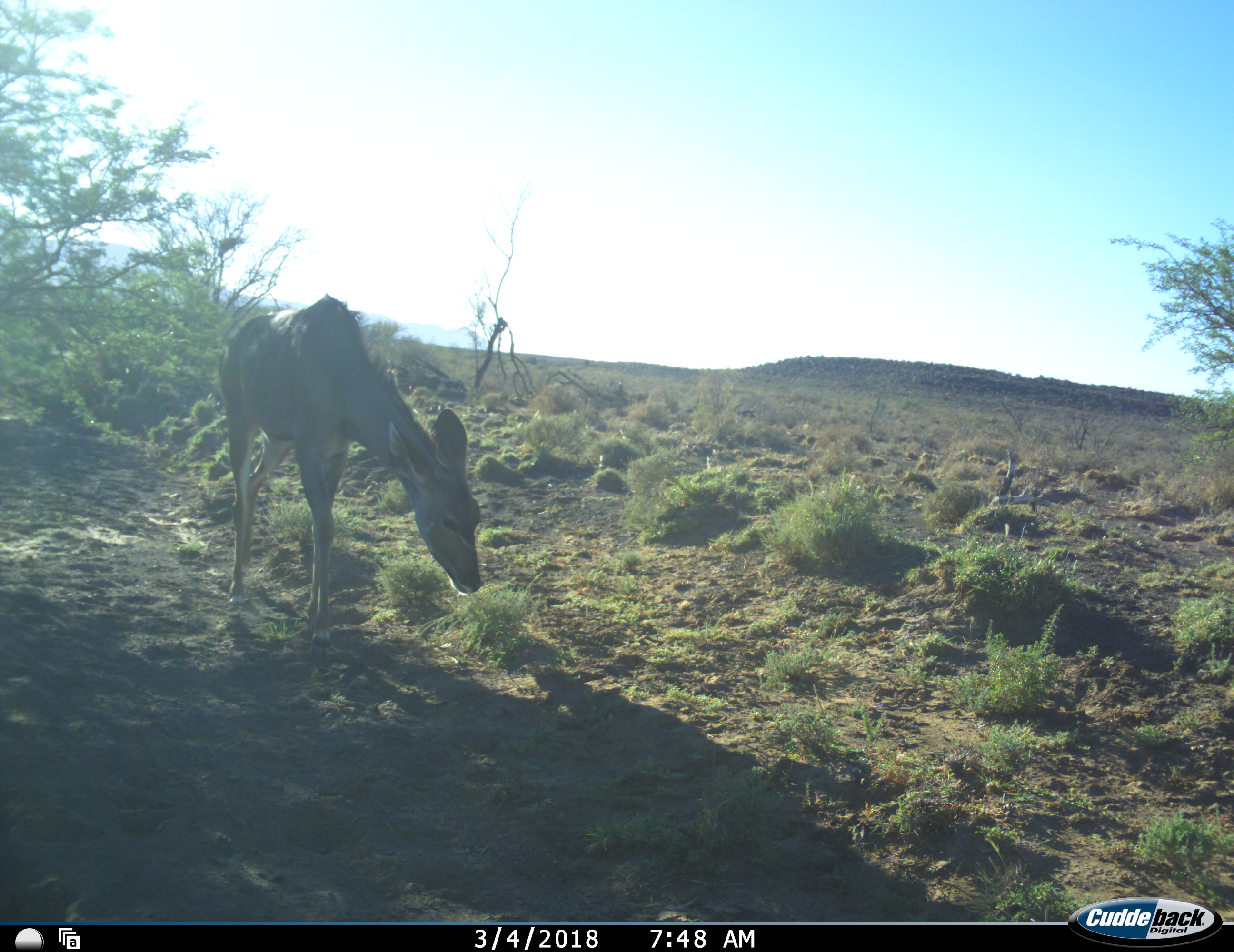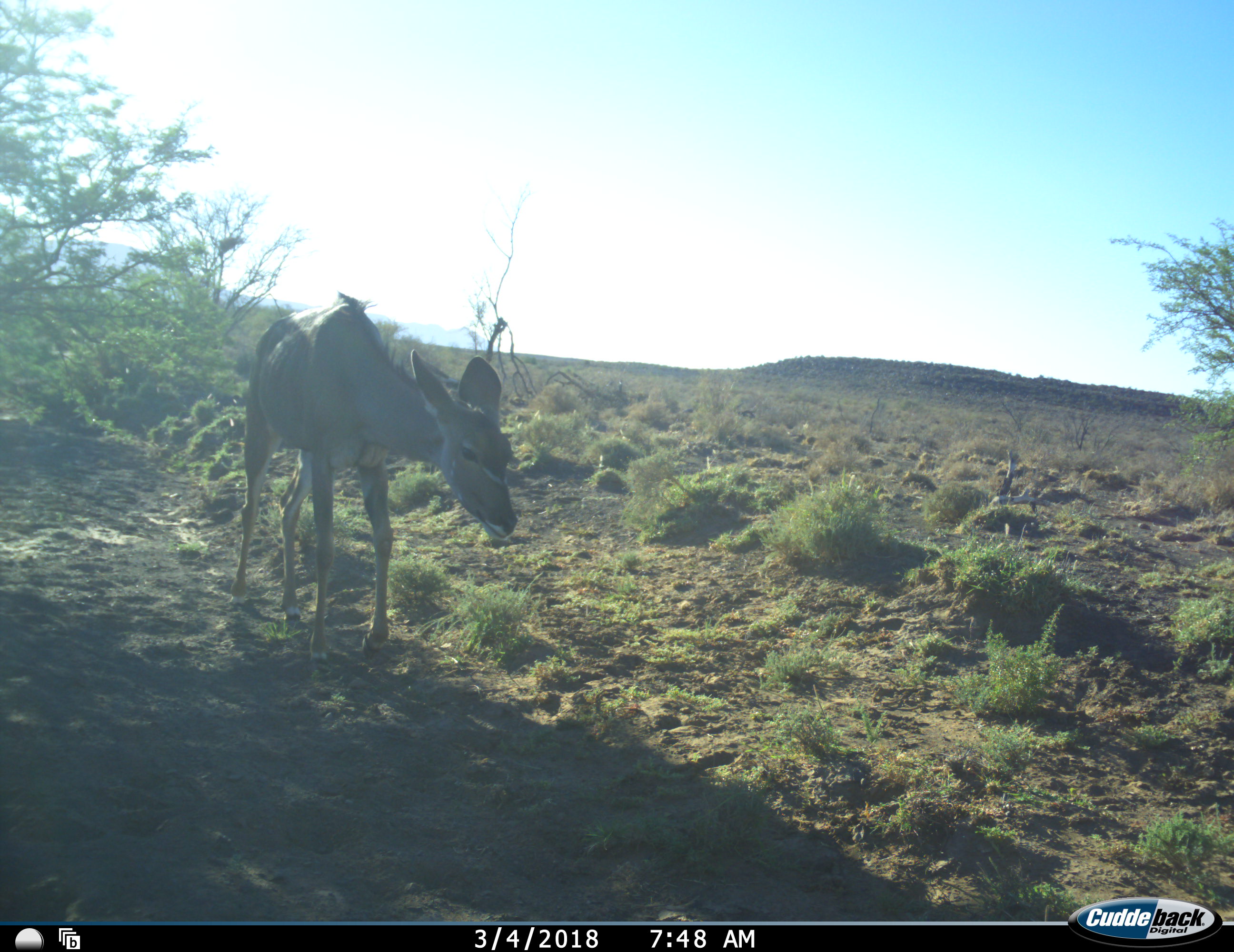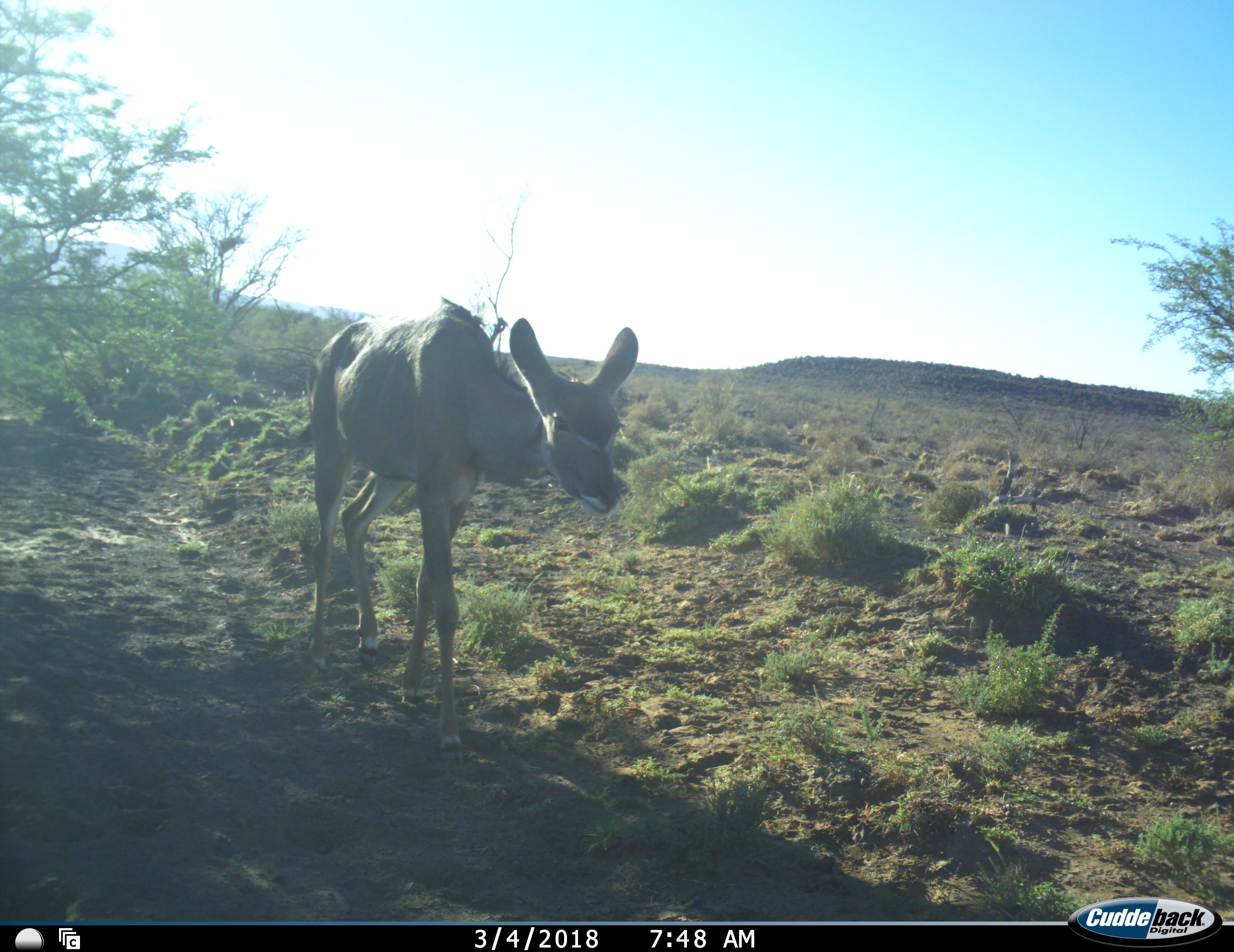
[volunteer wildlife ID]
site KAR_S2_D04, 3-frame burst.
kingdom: Animalia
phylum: Chordata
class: Mammalia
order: Artiodactyla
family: Bovidae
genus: Tragelaphus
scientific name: Tragelaphus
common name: kudu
Kudu (Tragelaphus), count 1. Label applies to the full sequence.